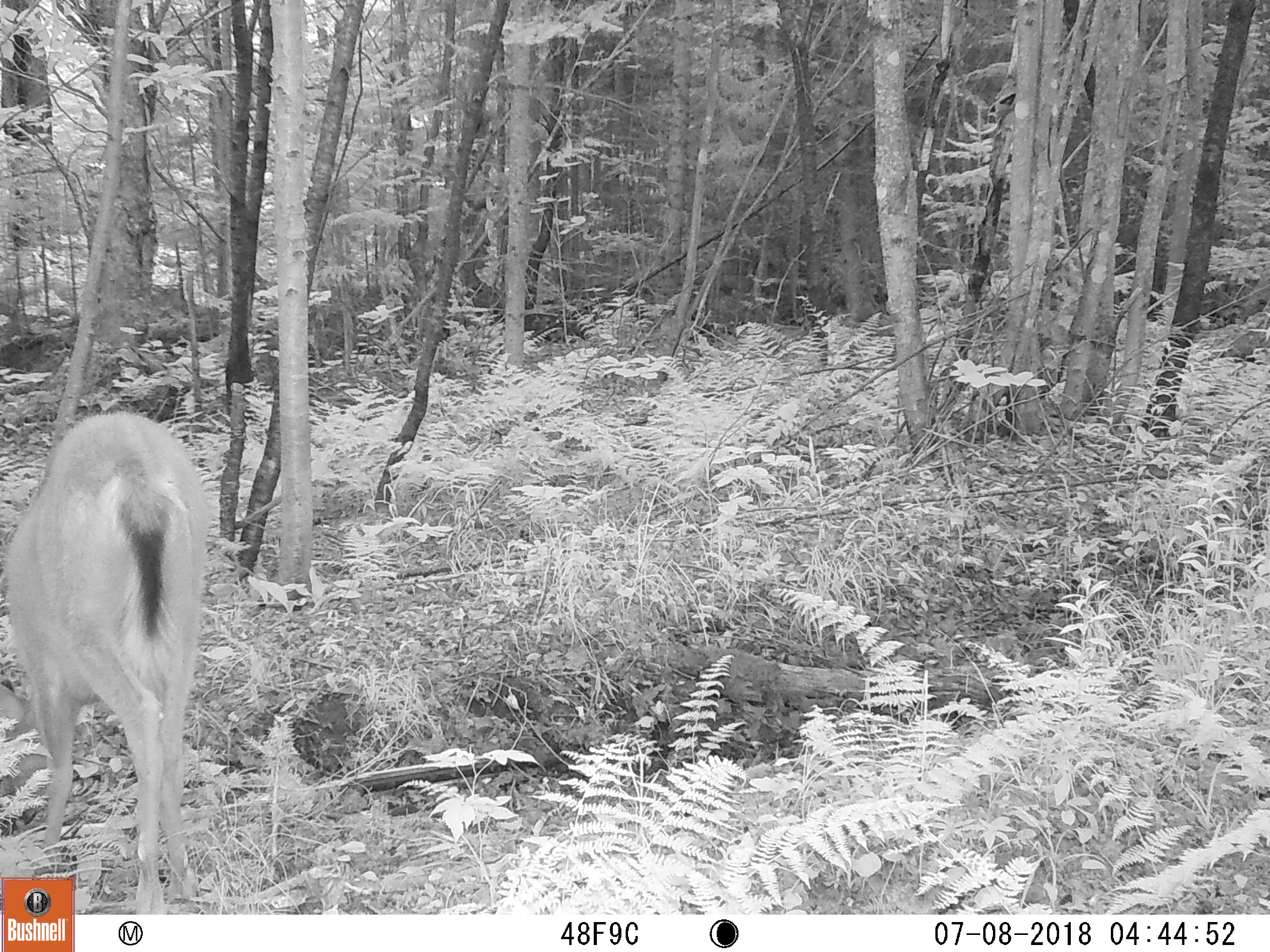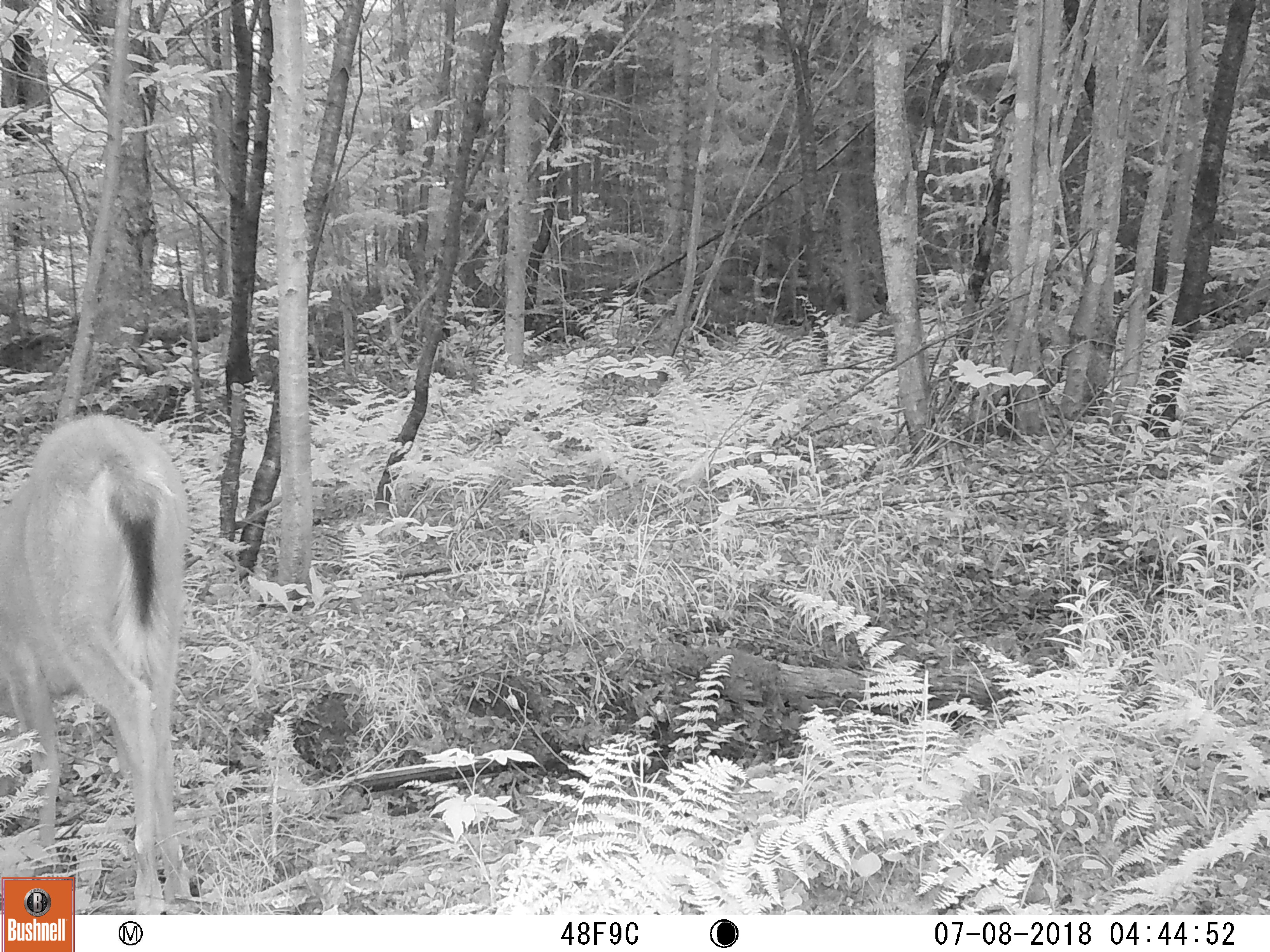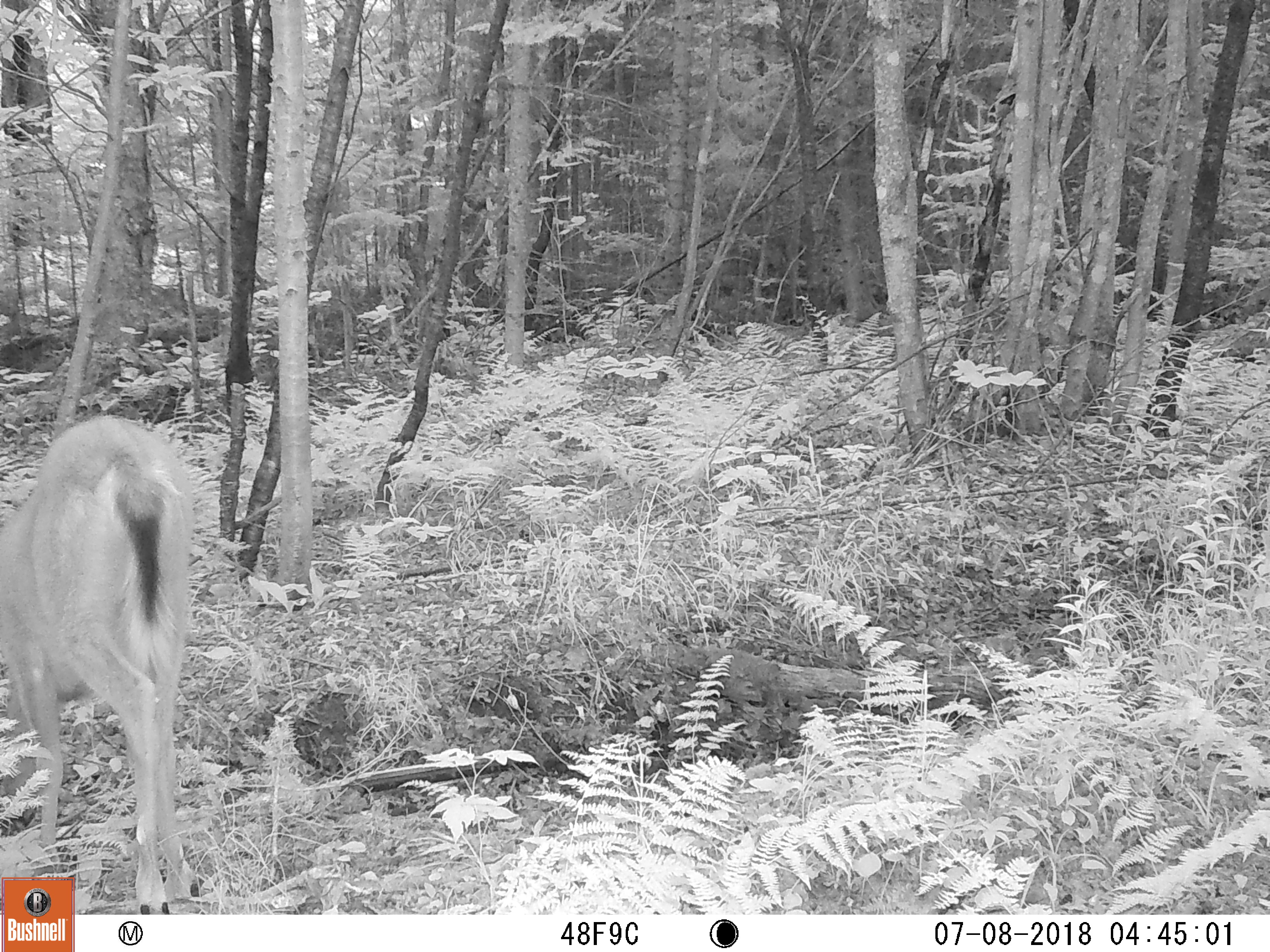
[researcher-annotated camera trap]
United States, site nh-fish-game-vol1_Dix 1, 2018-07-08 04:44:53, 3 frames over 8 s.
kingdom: Animalia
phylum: Chordata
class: Mammalia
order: Artiodactyla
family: Cervidae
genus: Odocoileus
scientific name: Odocoileus virginianus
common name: white-tailed deer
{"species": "white-tailed deer (Odocoileus virginianus)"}